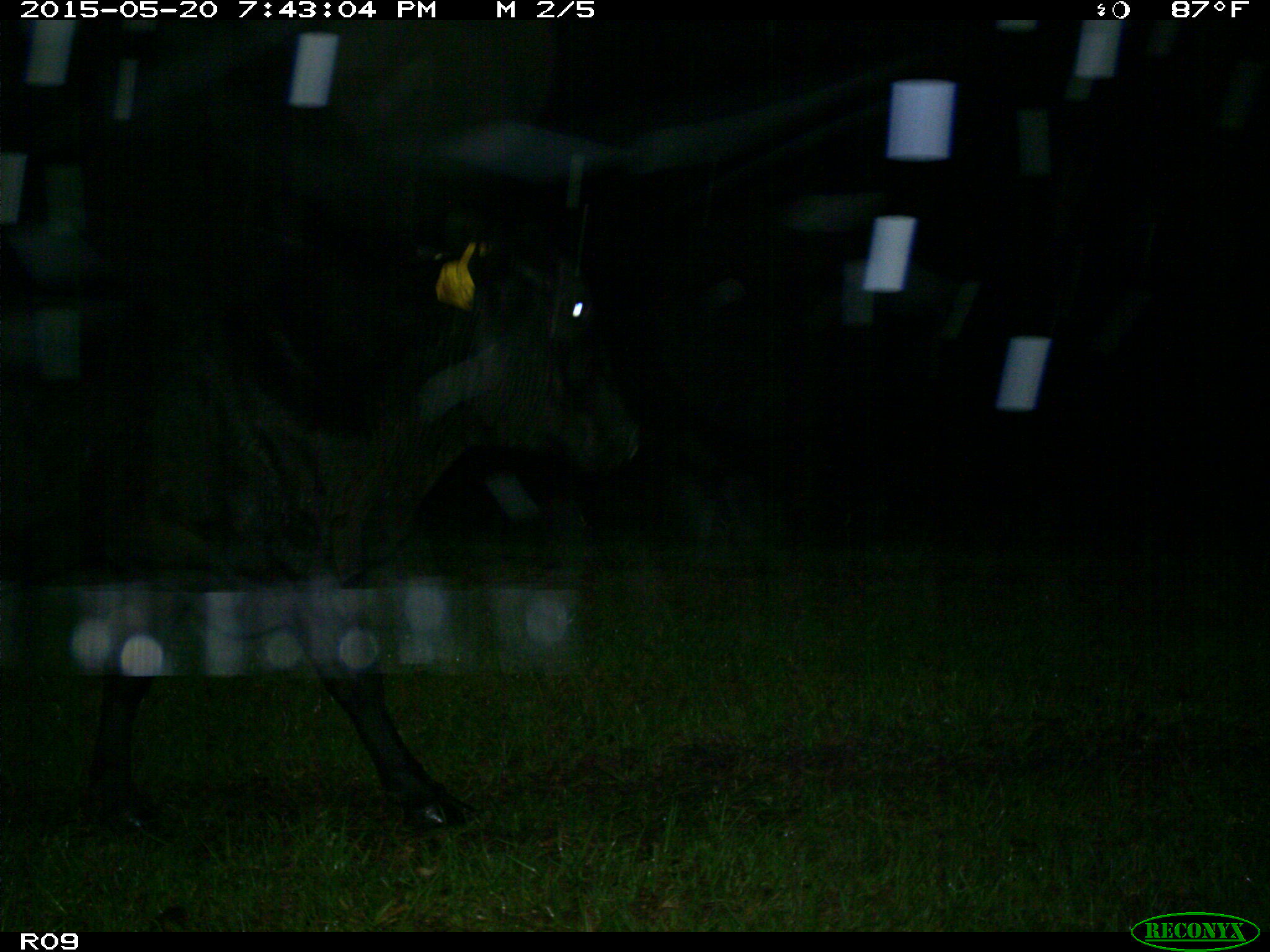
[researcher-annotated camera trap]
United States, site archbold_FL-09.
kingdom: Animalia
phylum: Chordata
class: Mammalia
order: Artiodactyla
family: Bovidae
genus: Bos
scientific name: Bos taurus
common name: domestic cow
Bos taurus (domestic cow).